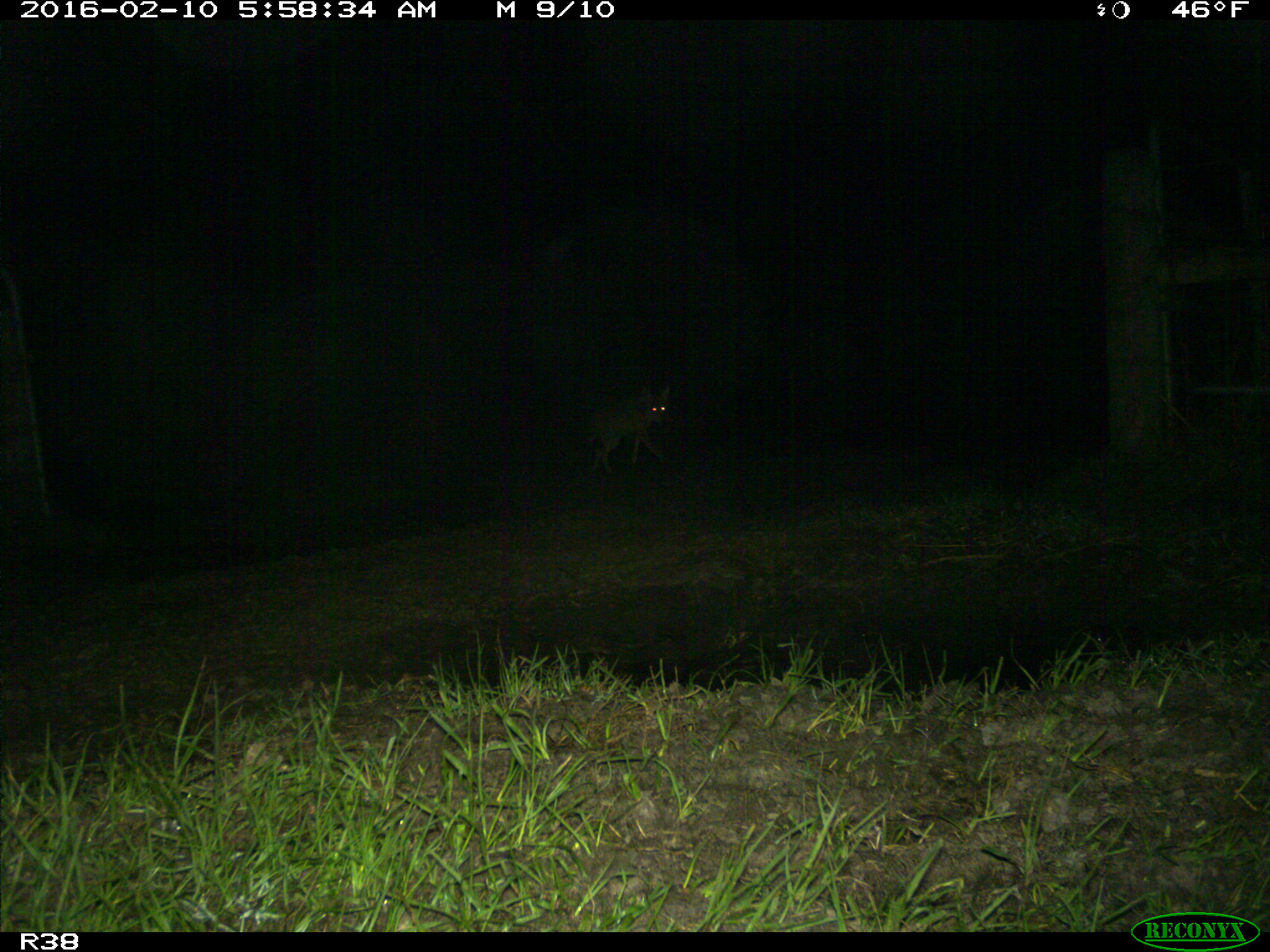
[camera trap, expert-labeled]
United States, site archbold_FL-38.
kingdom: Animalia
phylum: Chordata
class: Mammalia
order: Carnivora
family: Canidae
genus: Canis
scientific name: Canis latrans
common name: coyote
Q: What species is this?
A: Canis latrans (coyote).